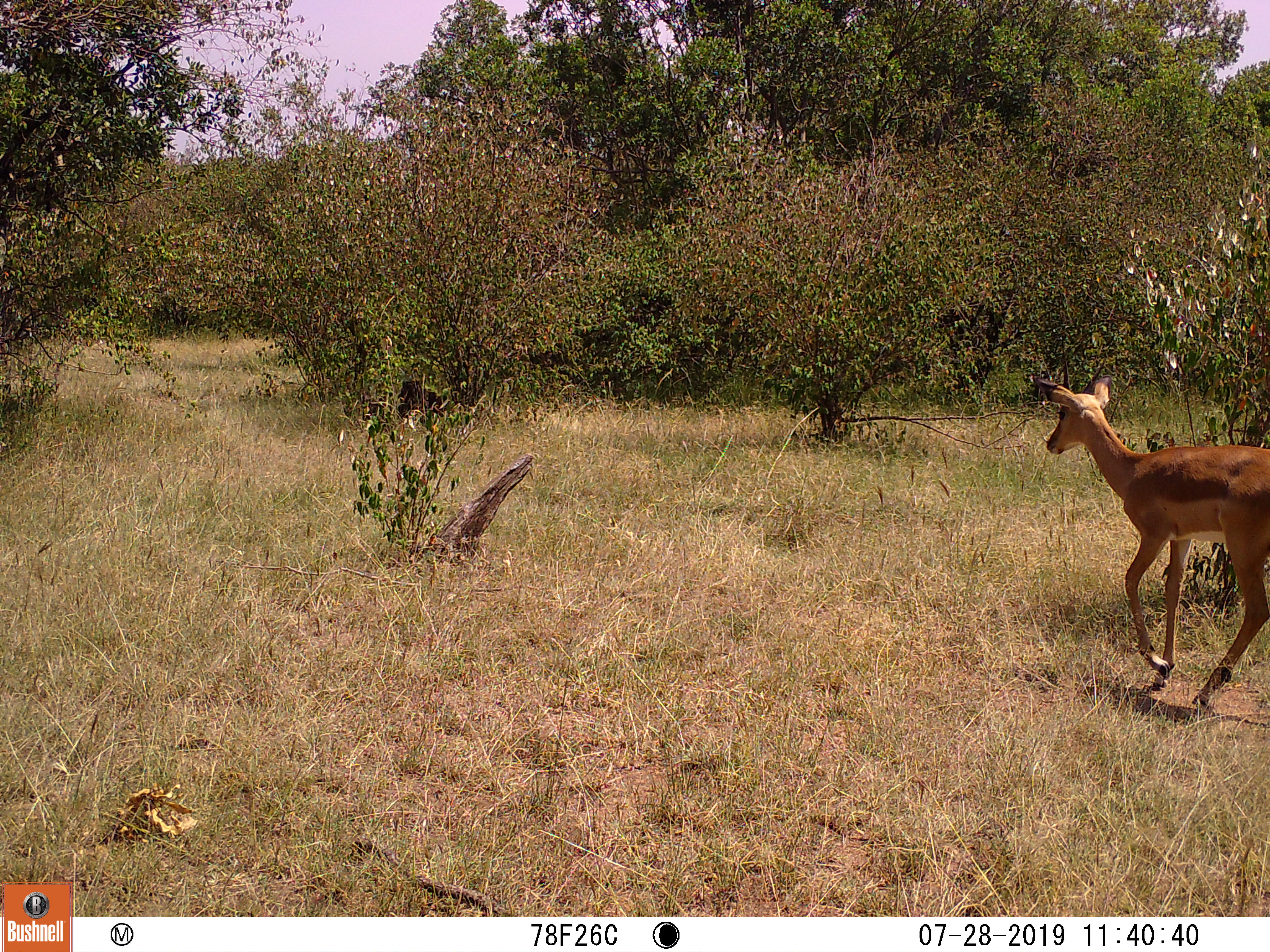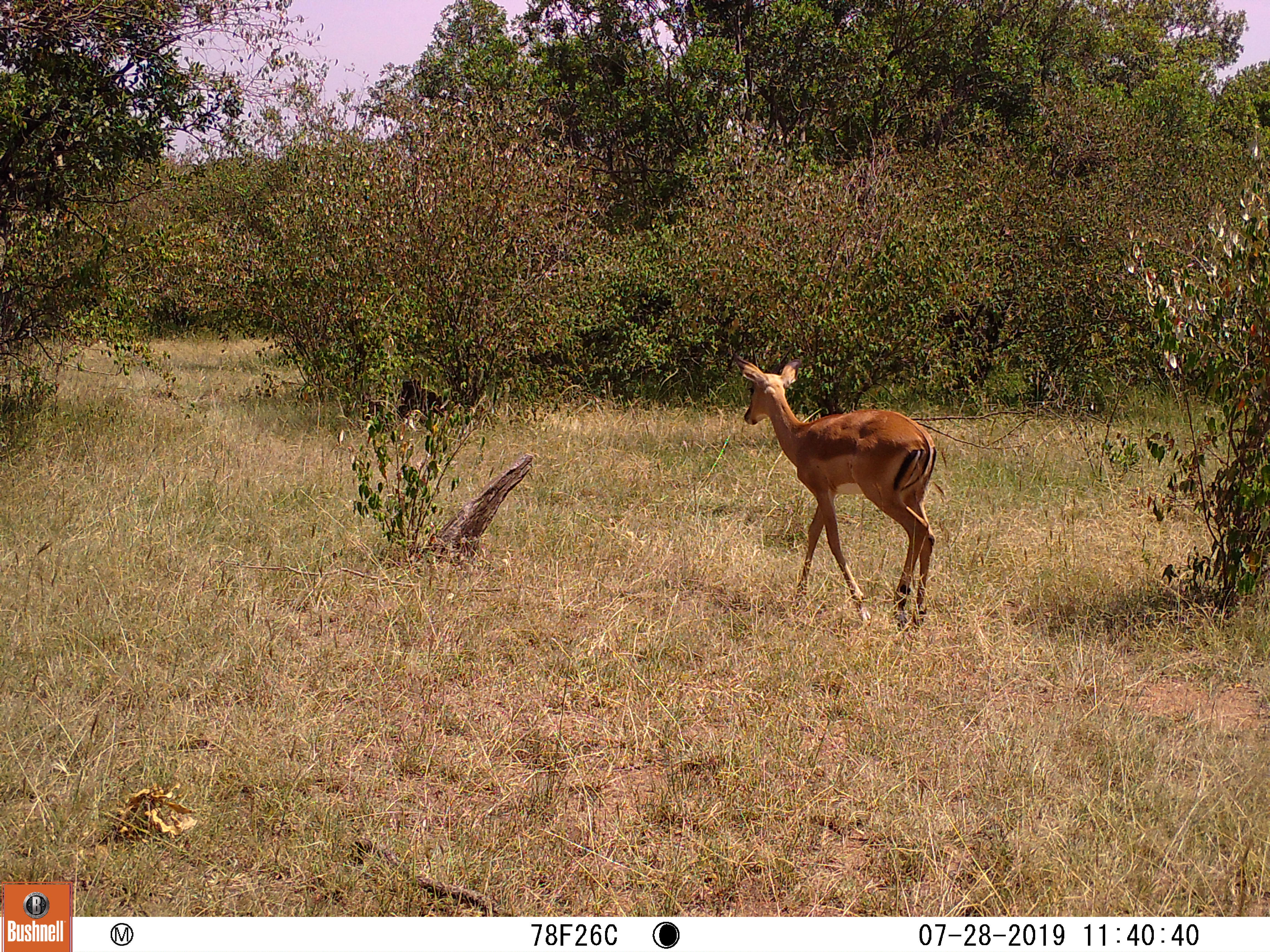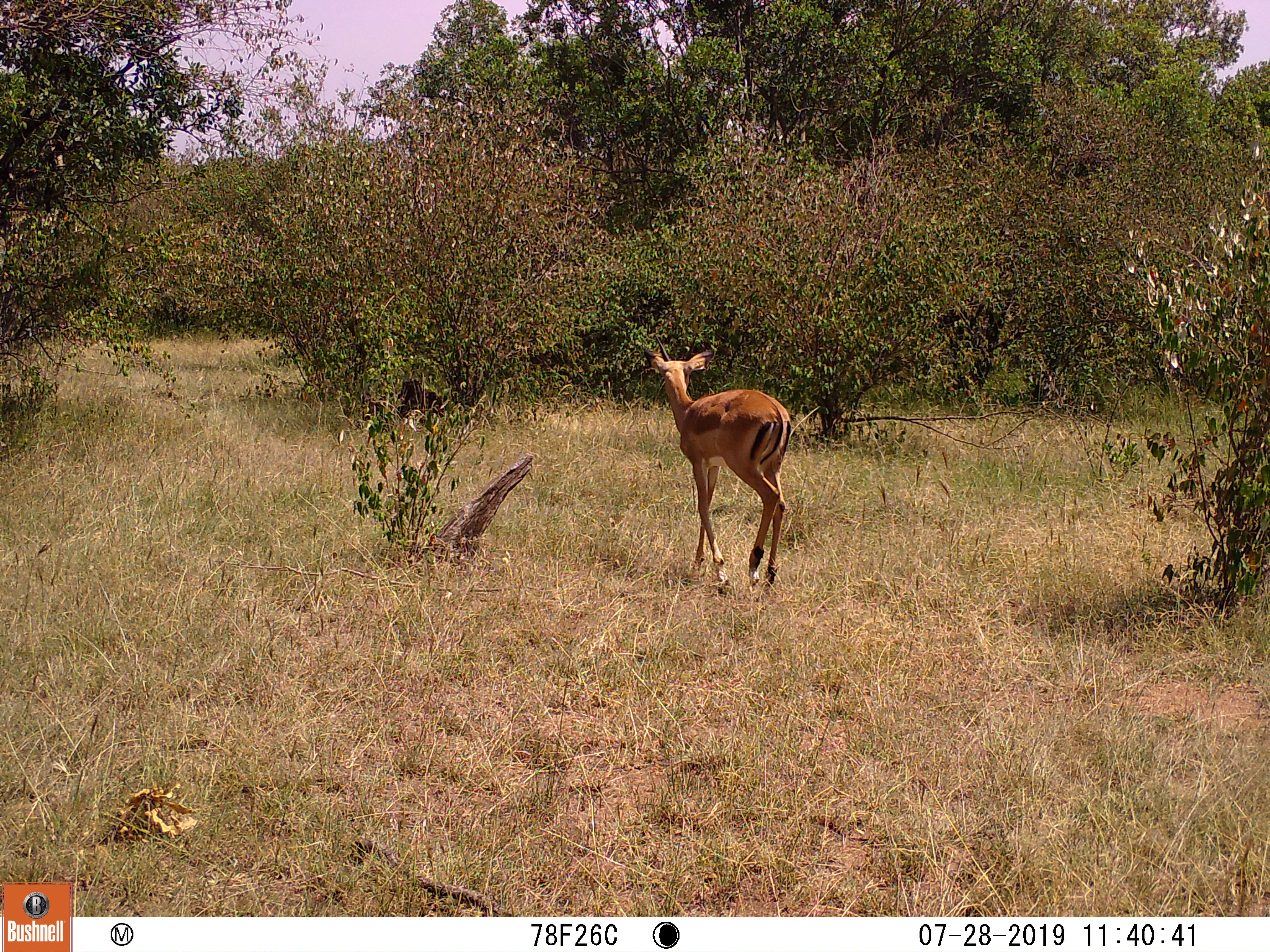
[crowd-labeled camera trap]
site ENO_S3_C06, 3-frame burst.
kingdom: Animalia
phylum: Chordata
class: Mammalia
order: Artiodactyla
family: Bovidae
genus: Aepyceros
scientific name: Aepyceros melampus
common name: impala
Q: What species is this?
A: Impala (Aepyceros melampus).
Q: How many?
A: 1.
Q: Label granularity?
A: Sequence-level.